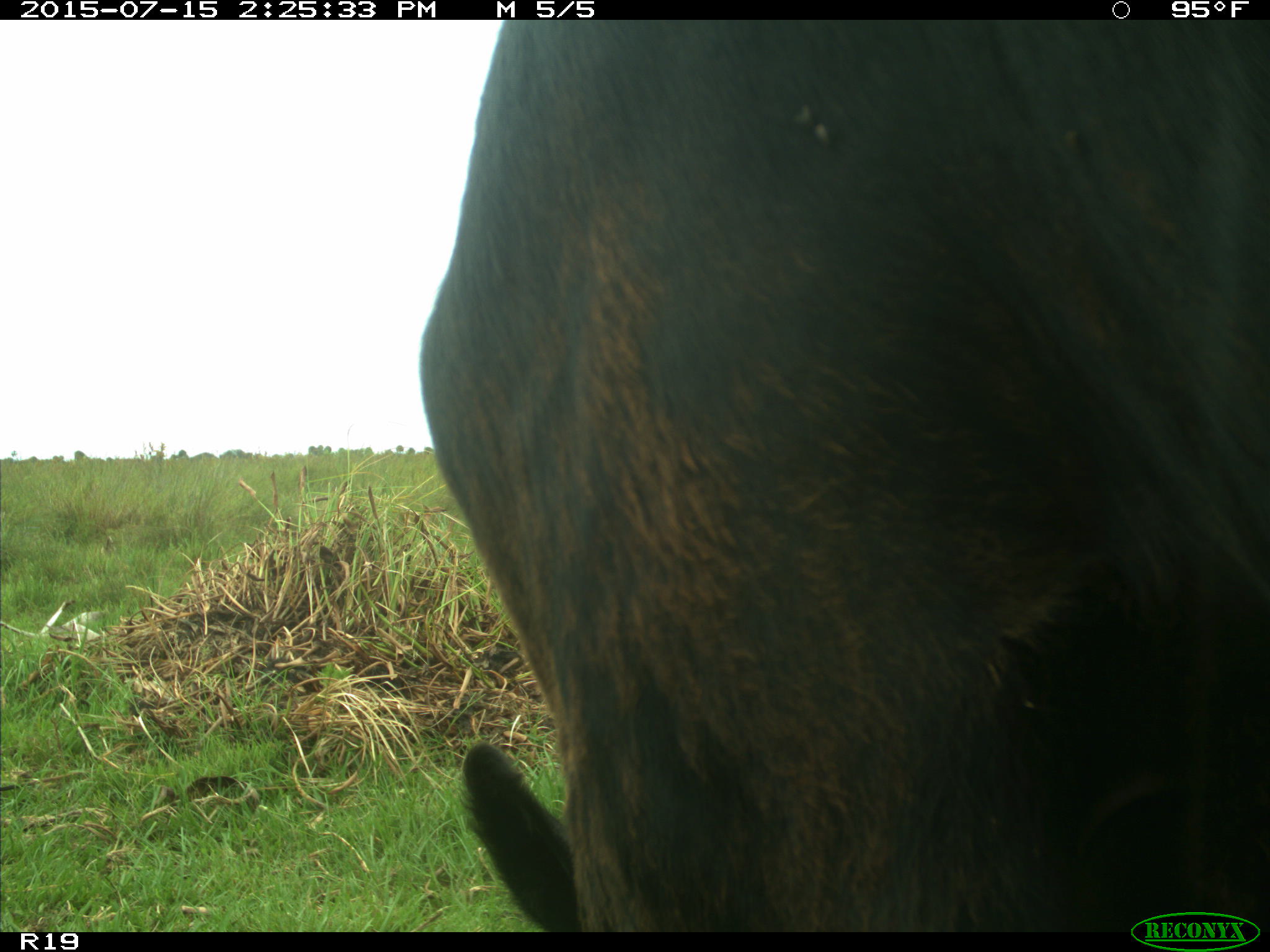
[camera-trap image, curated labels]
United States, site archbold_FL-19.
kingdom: Animalia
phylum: Chordata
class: Mammalia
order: Artiodactyla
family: Bovidae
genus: Bos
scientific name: Bos taurus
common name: domestic cow